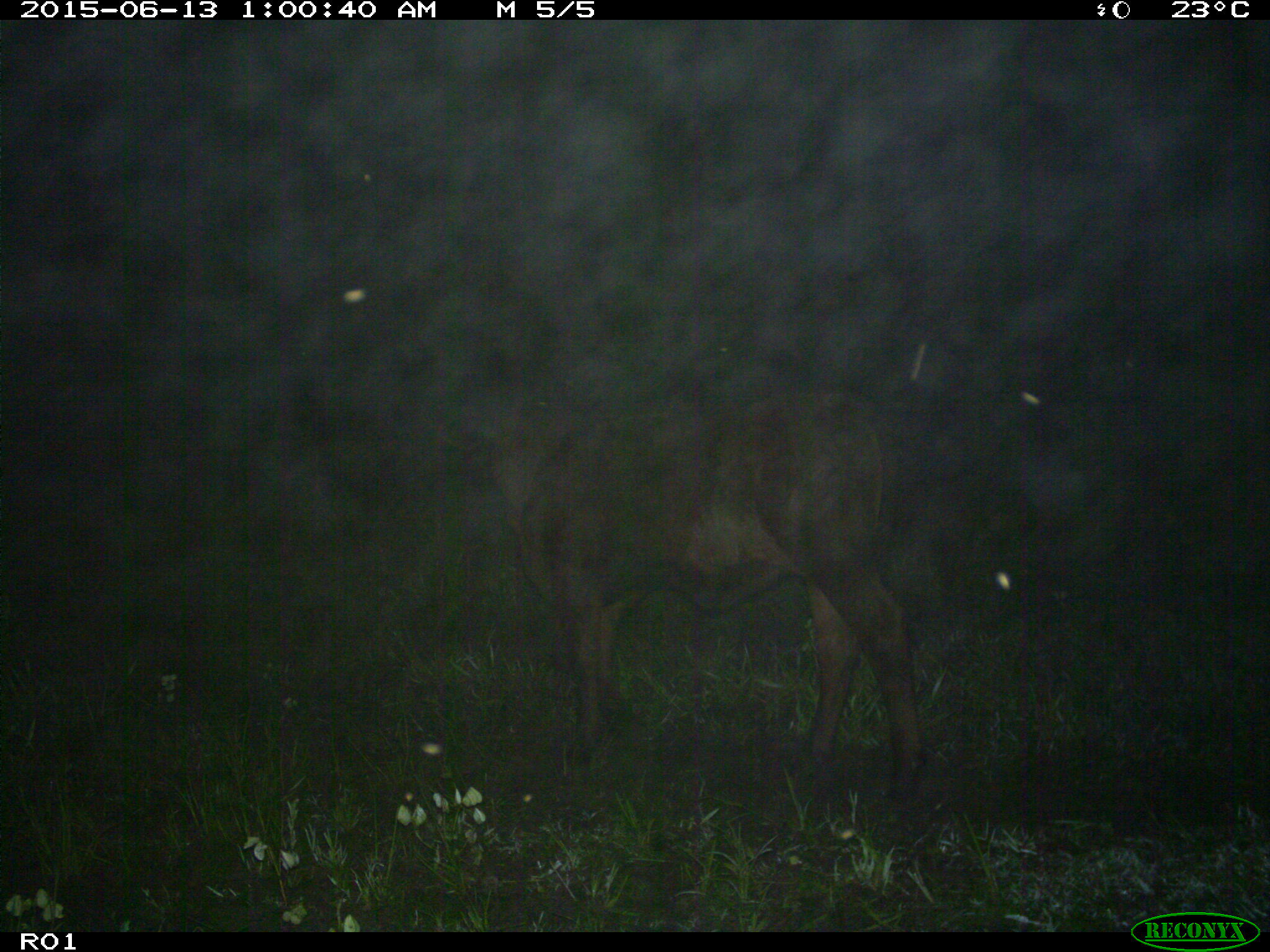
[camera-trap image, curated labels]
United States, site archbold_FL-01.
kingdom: Animalia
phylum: Chordata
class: Mammalia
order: Artiodactyla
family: Bovidae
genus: Bos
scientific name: Bos taurus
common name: domestic cow